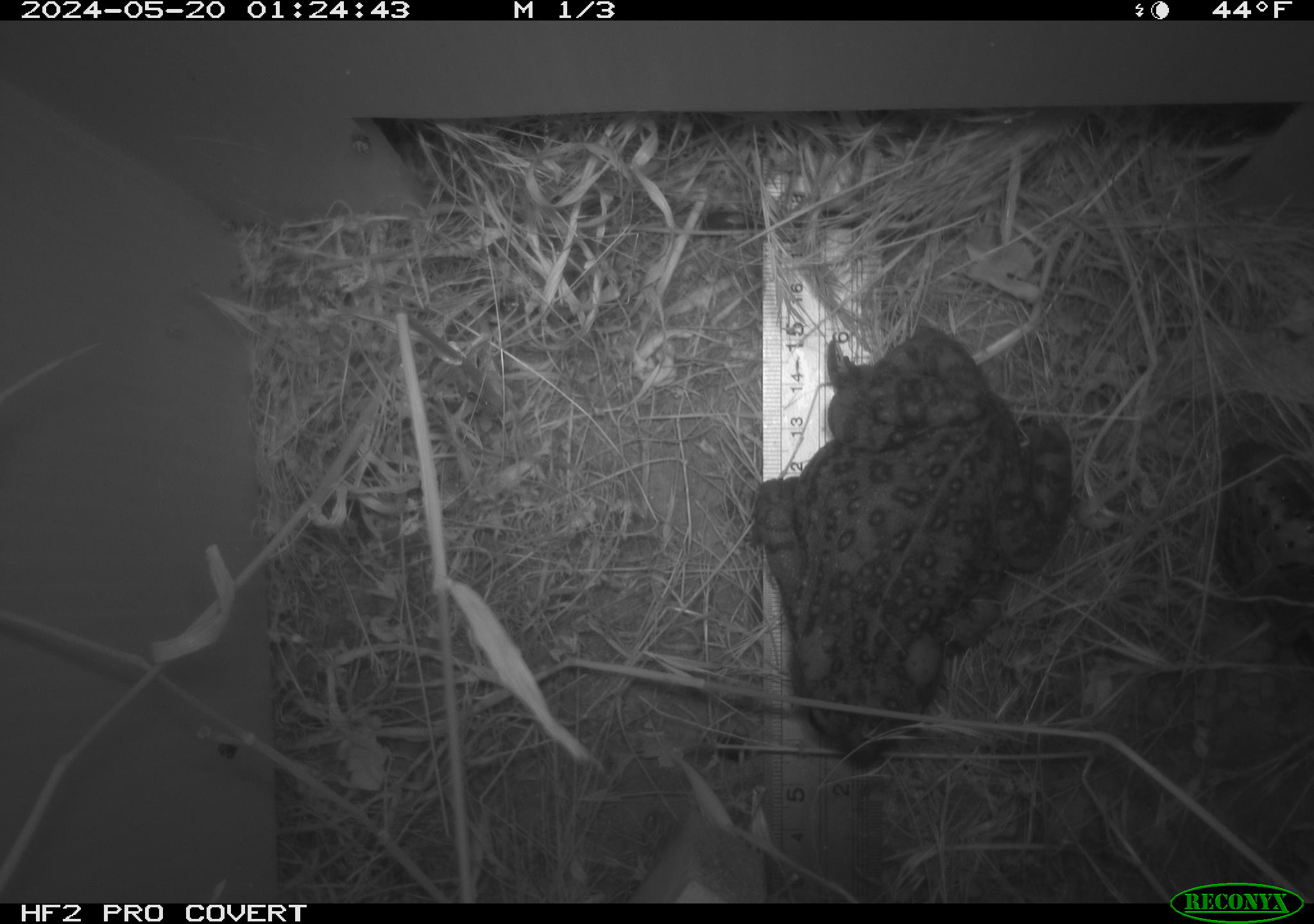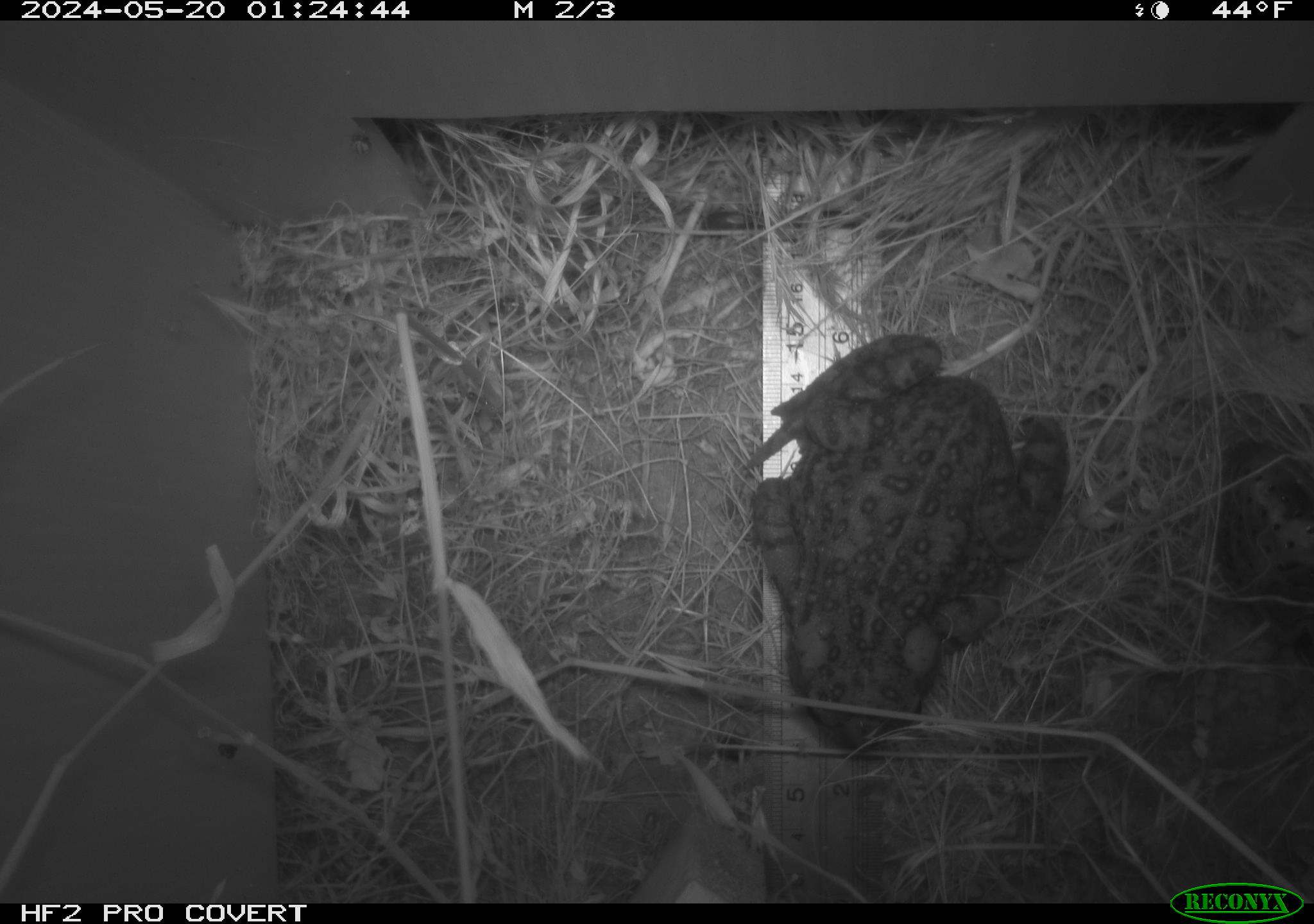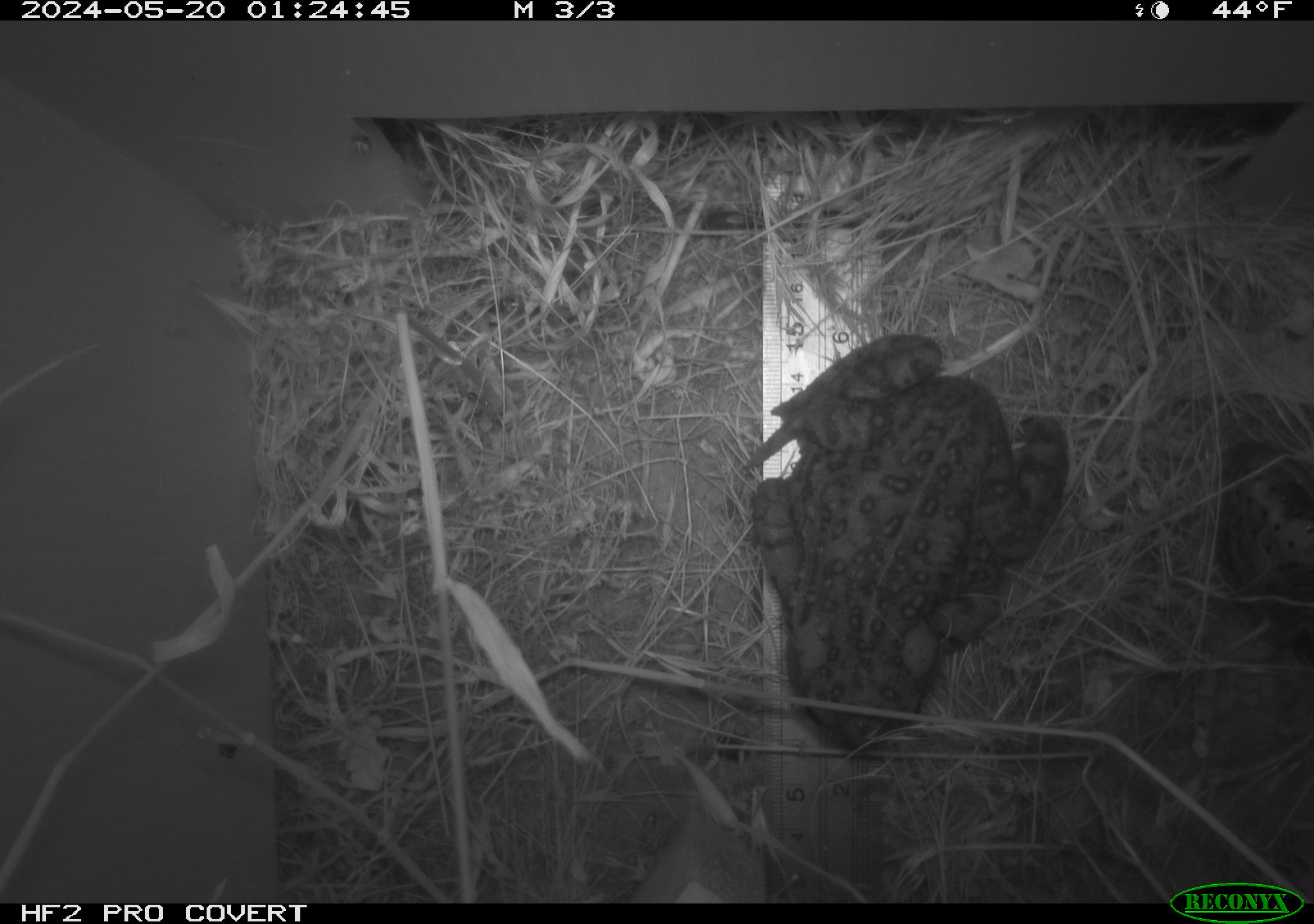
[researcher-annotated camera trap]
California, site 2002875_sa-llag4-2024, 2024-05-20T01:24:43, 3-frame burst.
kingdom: Animalia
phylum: Chordata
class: Amphibia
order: Anura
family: Bufonidae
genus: Anaxyrus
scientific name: Anaxyrus boreas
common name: western toad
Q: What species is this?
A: Western toad (Anaxyrus boreas).